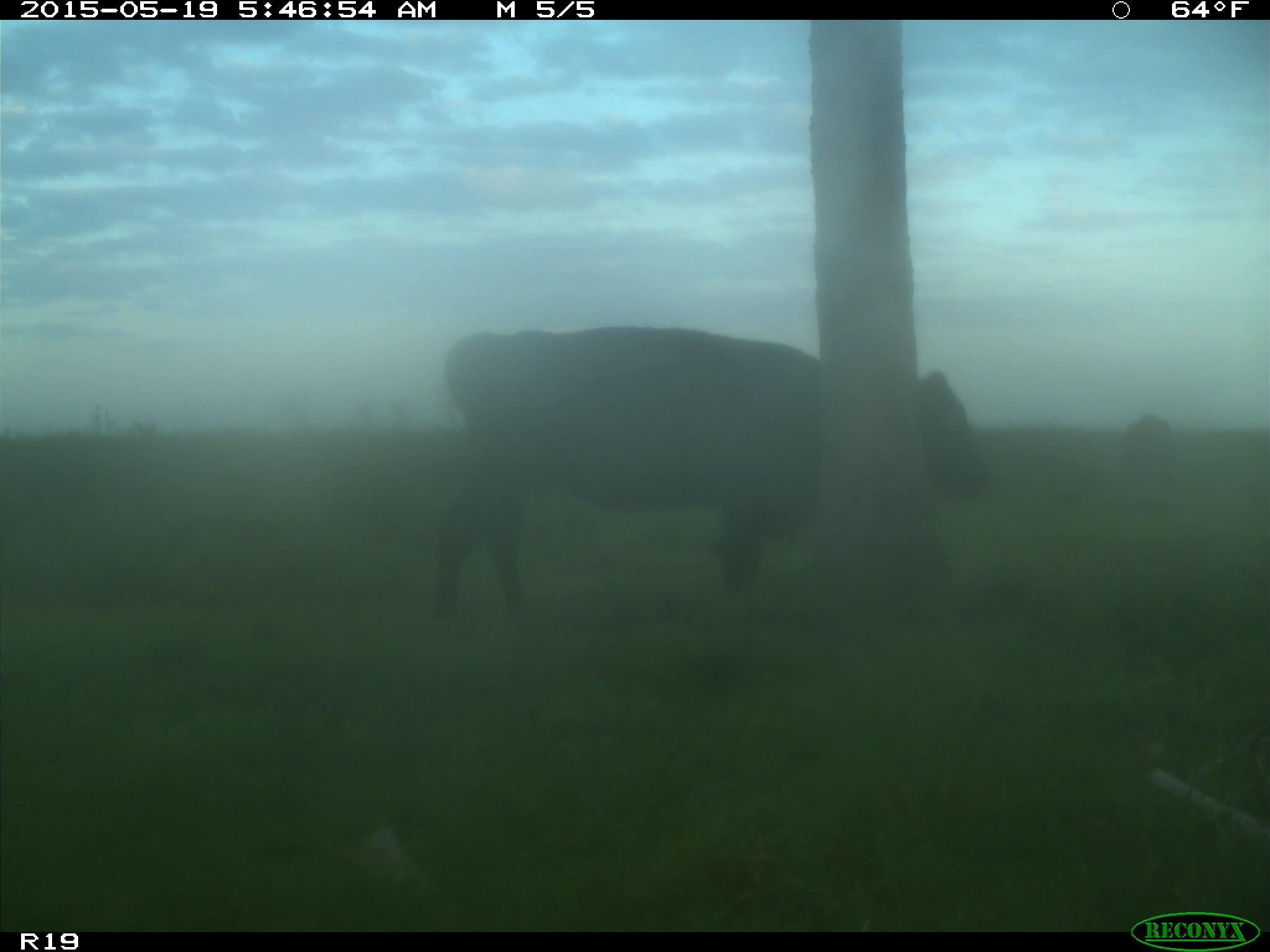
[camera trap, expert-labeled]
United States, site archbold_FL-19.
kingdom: Animalia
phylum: Chordata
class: Mammalia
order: Artiodactyla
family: Bovidae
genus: Bos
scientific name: Bos taurus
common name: domestic cow